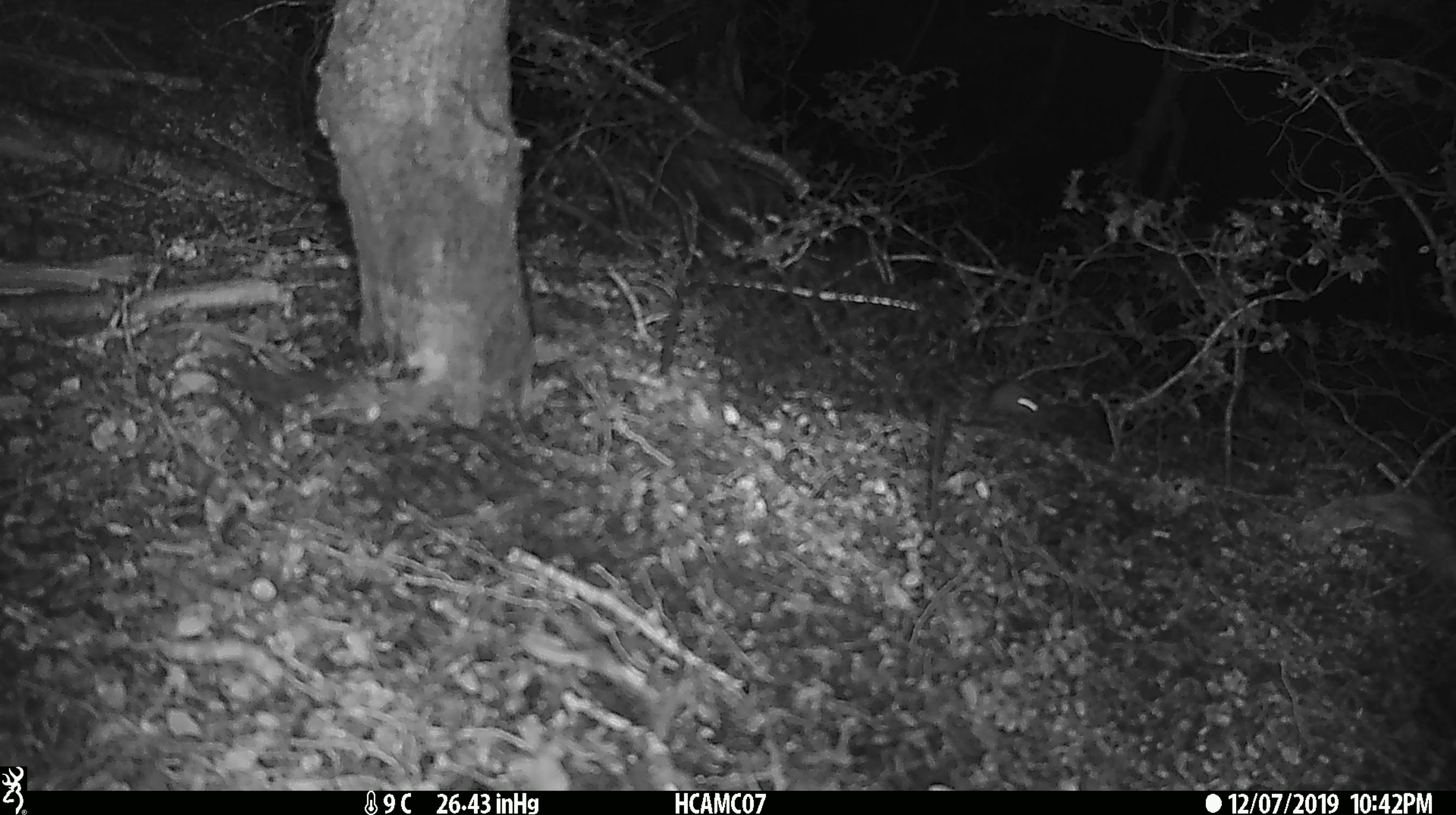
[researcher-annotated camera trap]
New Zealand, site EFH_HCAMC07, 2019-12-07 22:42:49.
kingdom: Animalia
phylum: Chordata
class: Mammalia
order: Rodentia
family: Muridae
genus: Mus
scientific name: Mus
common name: mouse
Mouse (Mus).